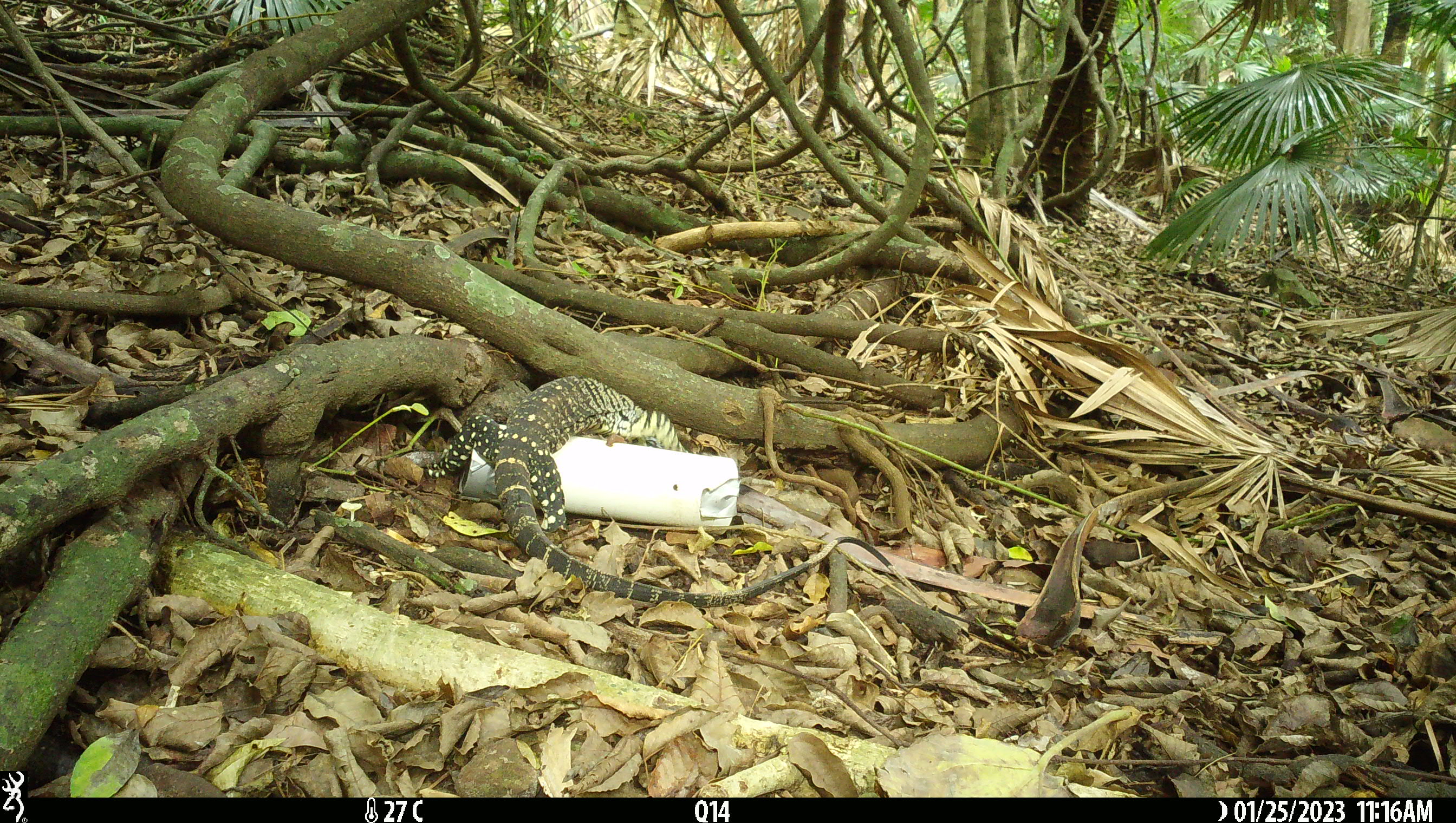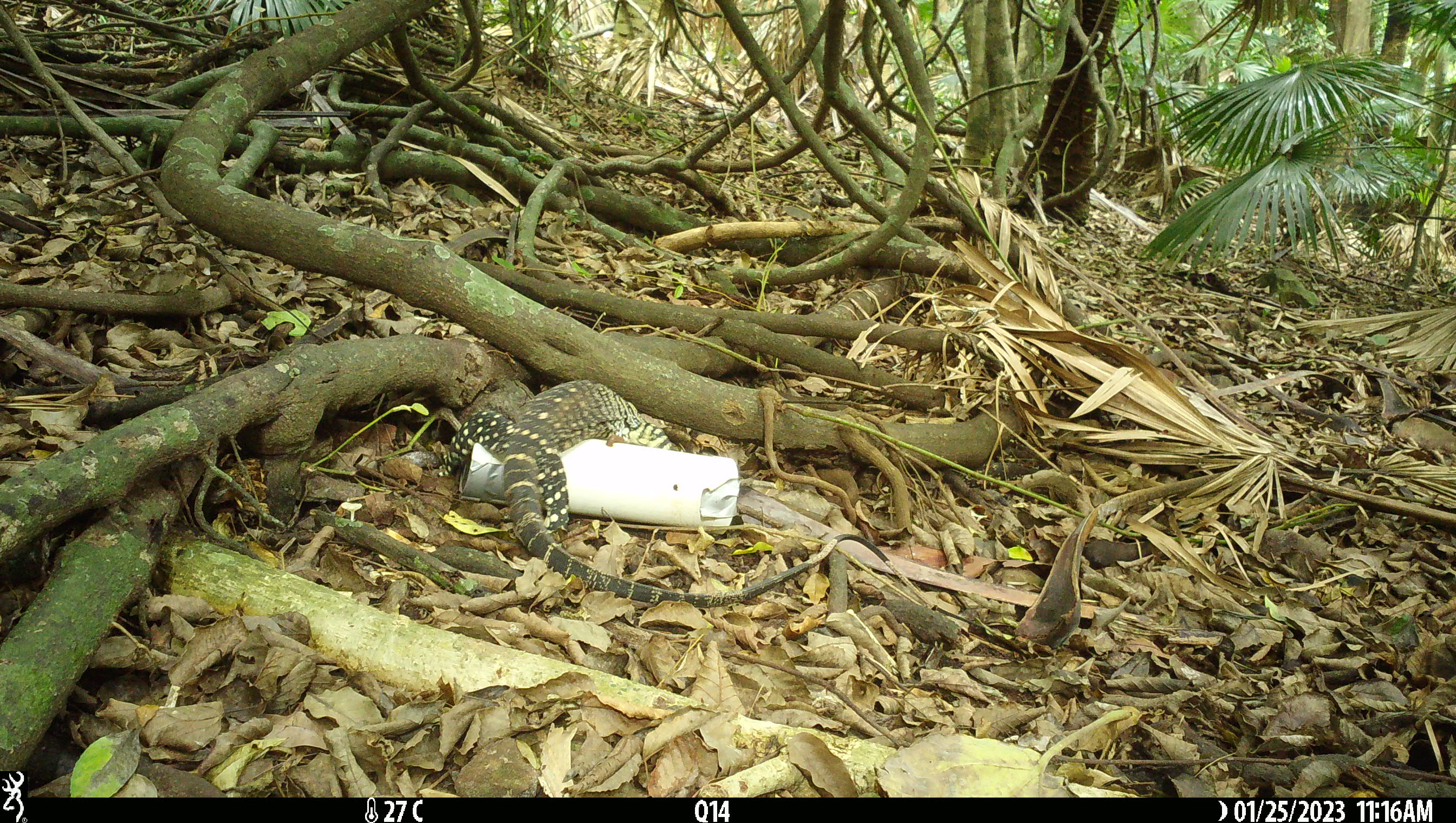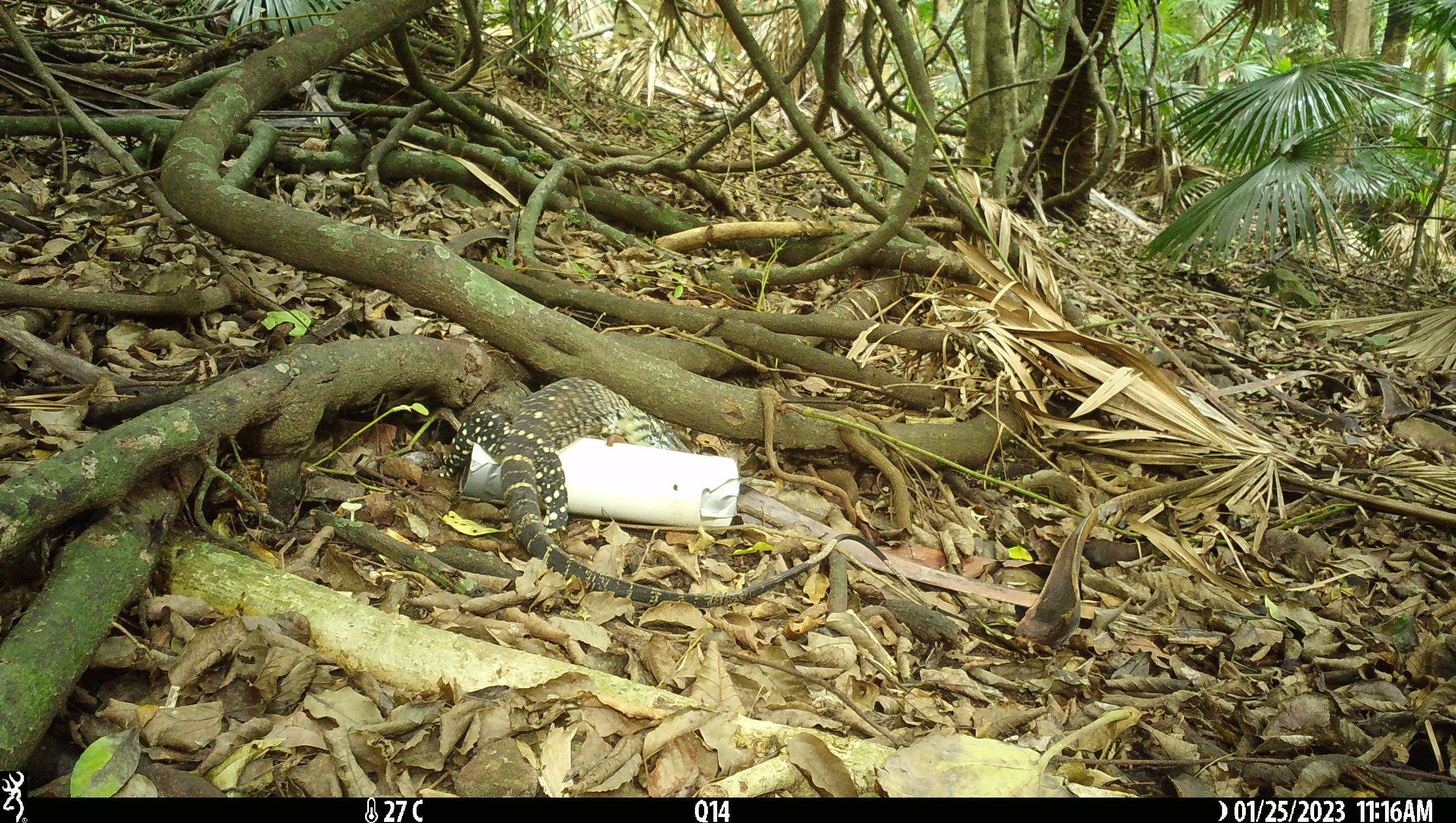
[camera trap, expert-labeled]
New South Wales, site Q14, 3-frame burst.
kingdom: Animalia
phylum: Chordata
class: Reptilia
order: Squamata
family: Varanidae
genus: Varanus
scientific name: Varanus varius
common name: lace monitor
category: goanna